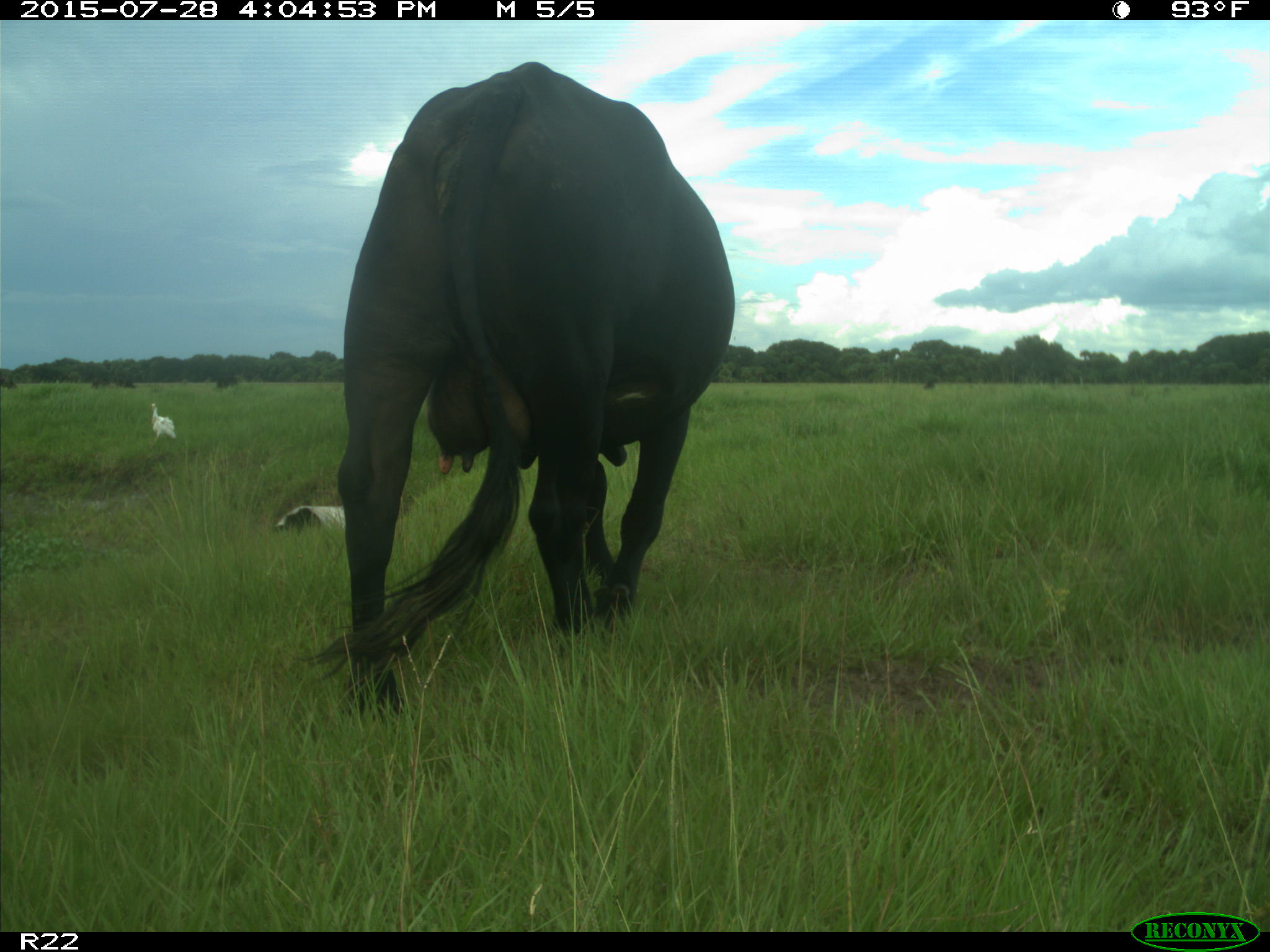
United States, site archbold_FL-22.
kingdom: Animalia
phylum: Chordata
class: Mammalia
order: Artiodactyla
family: Bovidae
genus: Bos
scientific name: Bos taurus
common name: domestic cow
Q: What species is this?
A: Bos taurus (domestic cow).